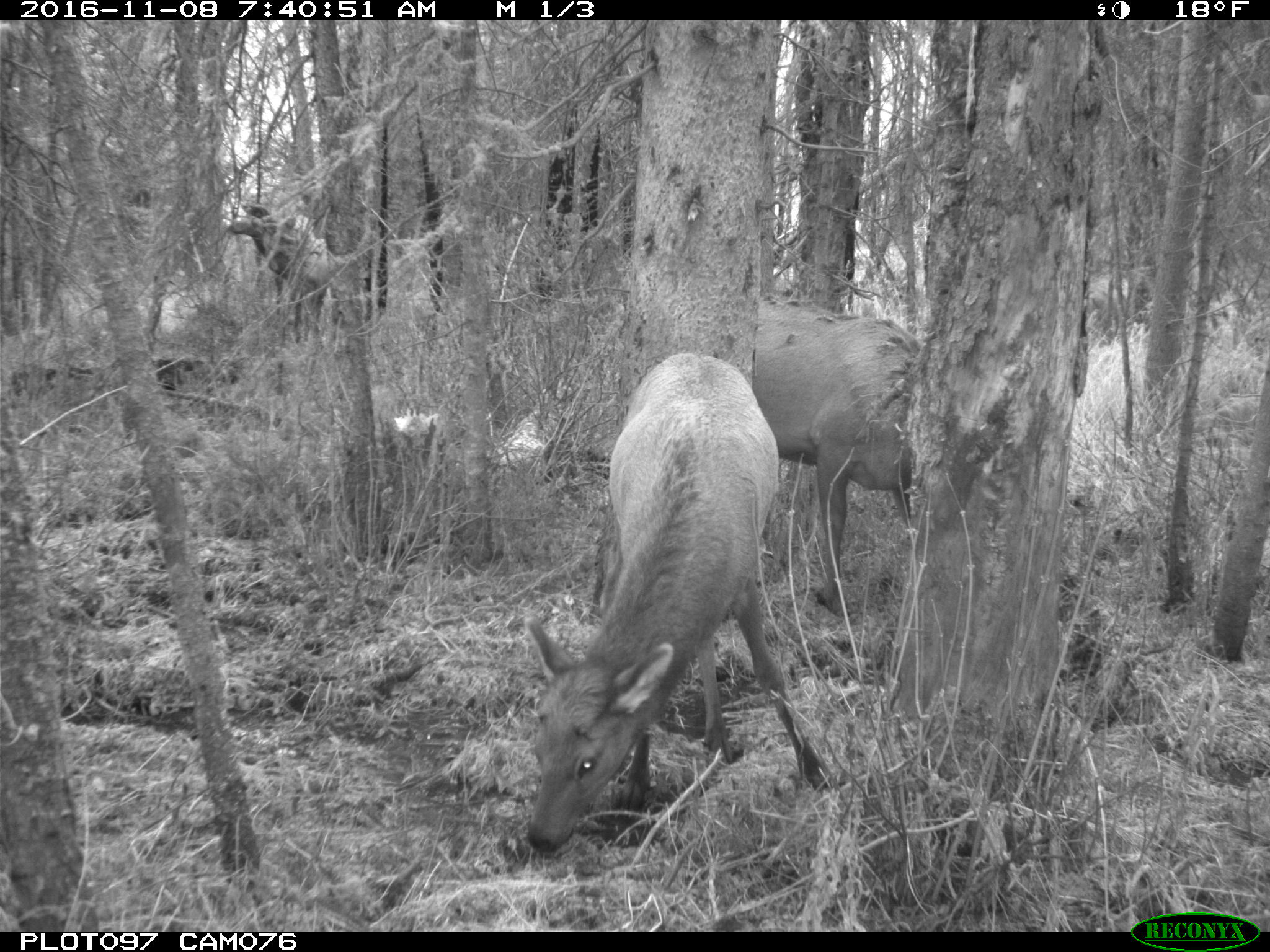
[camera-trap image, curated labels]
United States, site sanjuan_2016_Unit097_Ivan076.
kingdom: Animalia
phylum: Chordata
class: Mammalia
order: Artiodactyla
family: Cervidae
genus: Cervus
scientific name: Cervus elaphus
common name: red deer